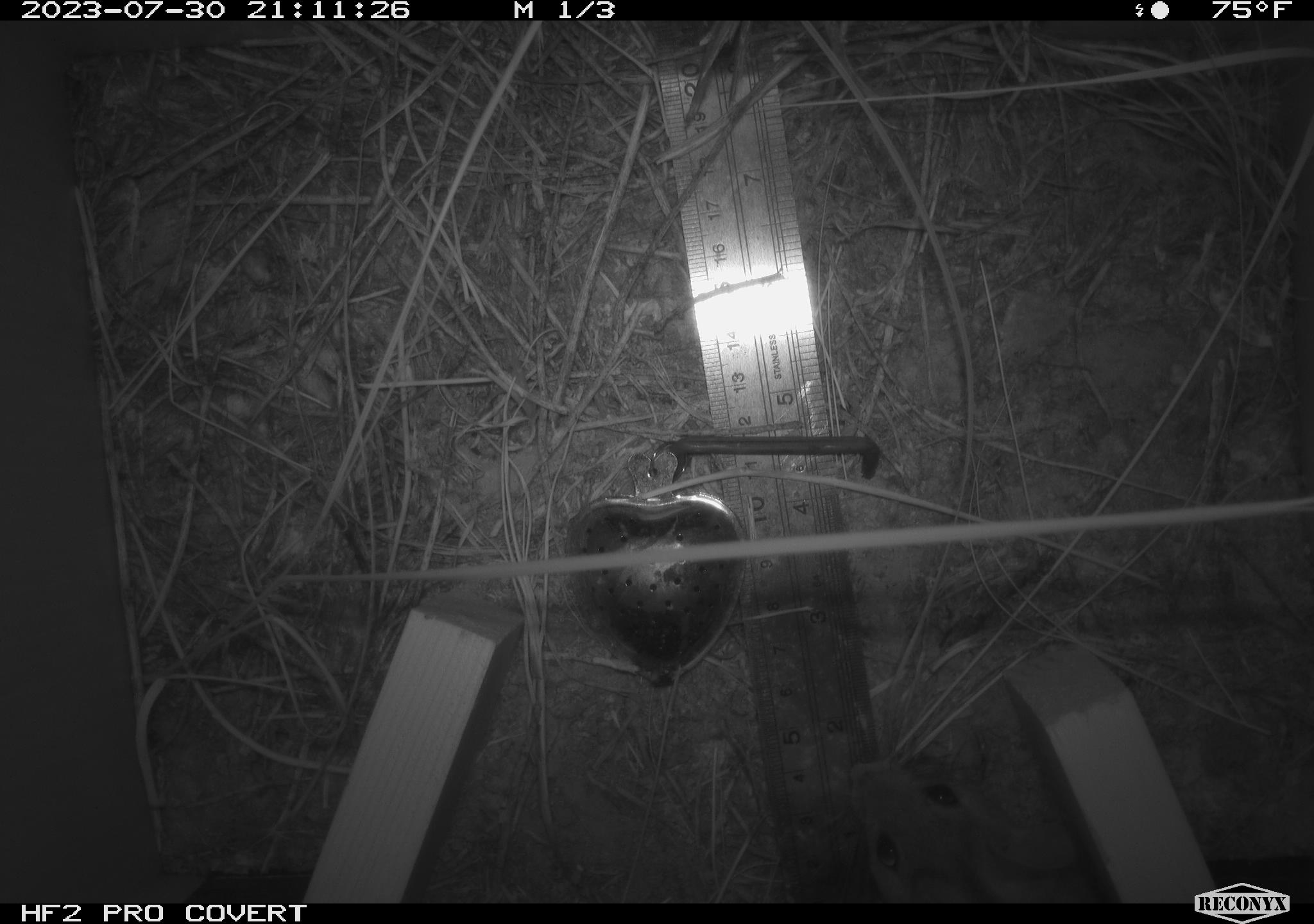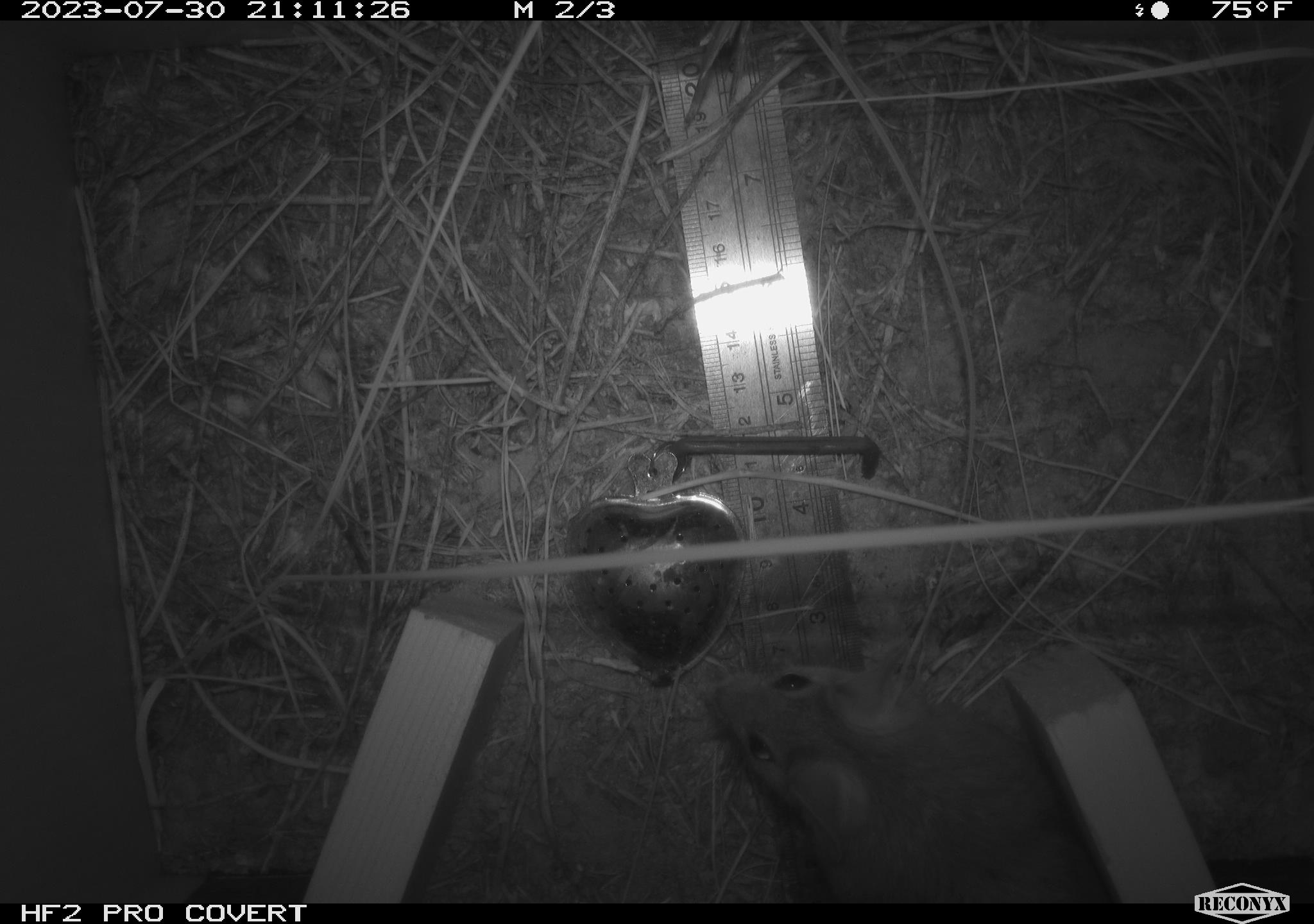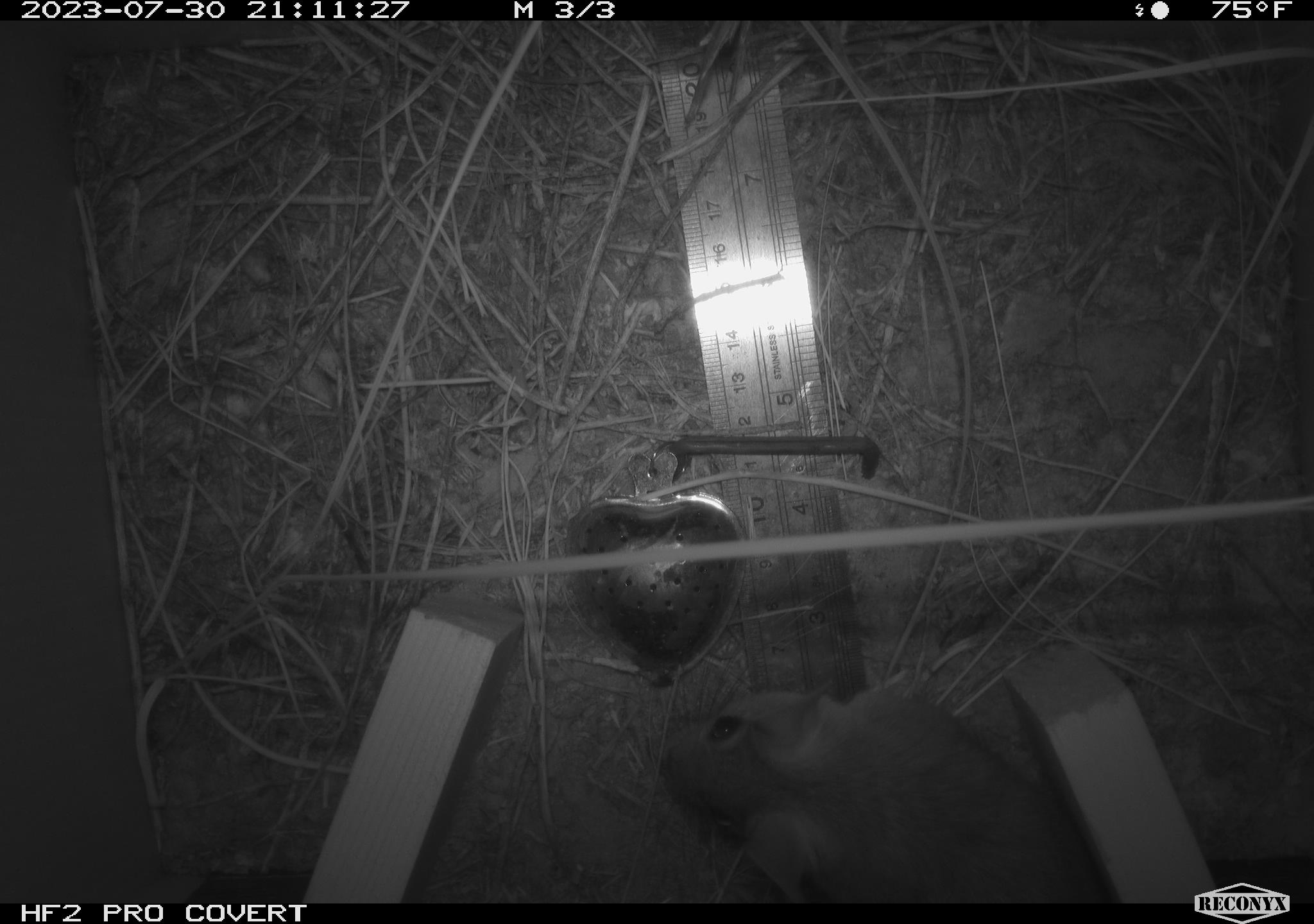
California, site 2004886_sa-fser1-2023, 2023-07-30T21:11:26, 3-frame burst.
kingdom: Animalia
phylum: Chordata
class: Mammalia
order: Rodentia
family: Cricetidae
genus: Neotoma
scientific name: Neotoma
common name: pack rat or woodrat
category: neotoma species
Neotoma species (pack rat or woodrat) (Neotoma).